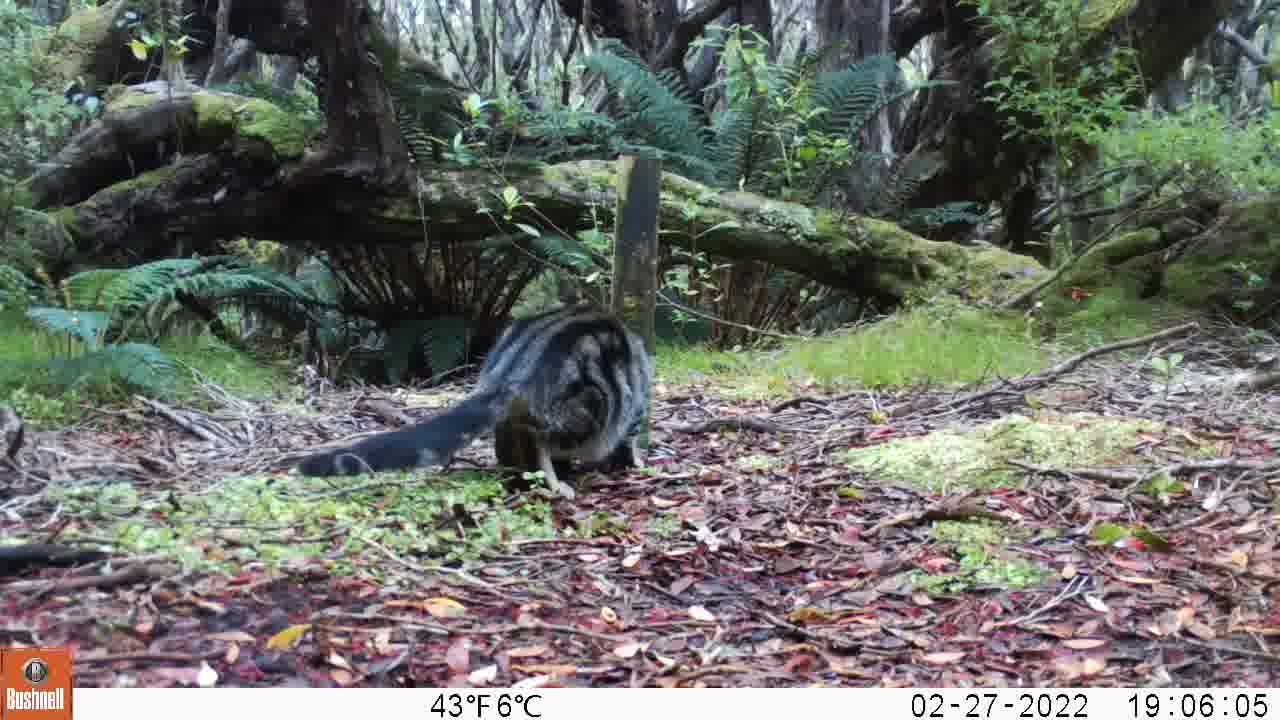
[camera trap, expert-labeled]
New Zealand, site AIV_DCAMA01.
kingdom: Animalia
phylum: Chordata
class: Mammalia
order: Carnivora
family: Felidae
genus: Felis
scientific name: Felis catus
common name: domestic cat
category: cat